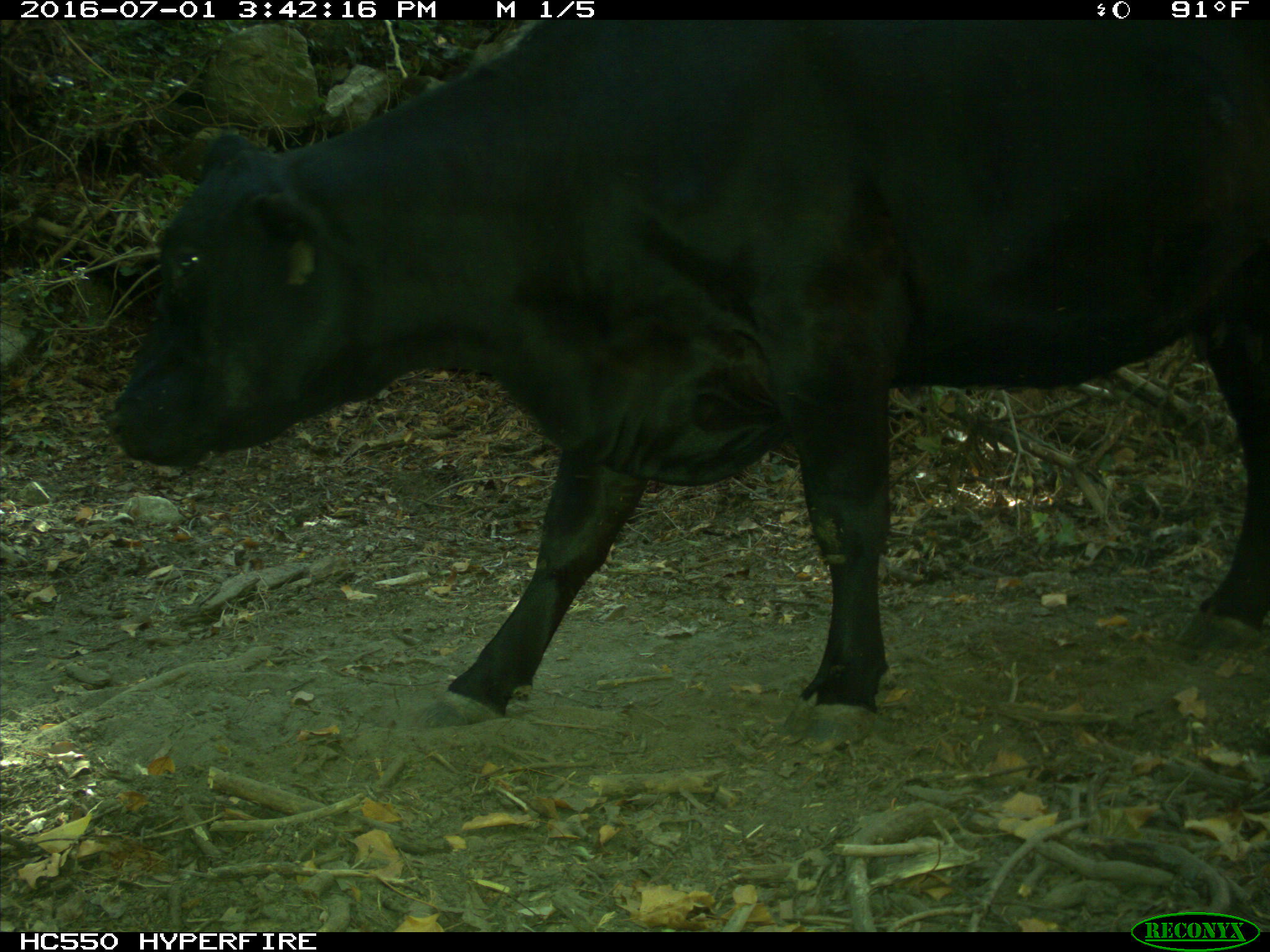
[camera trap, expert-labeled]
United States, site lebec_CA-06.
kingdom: Animalia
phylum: Chordata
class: Mammalia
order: Artiodactyla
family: Bovidae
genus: Bos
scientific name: Bos taurus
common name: domestic cow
Bos taurus (domestic cow).